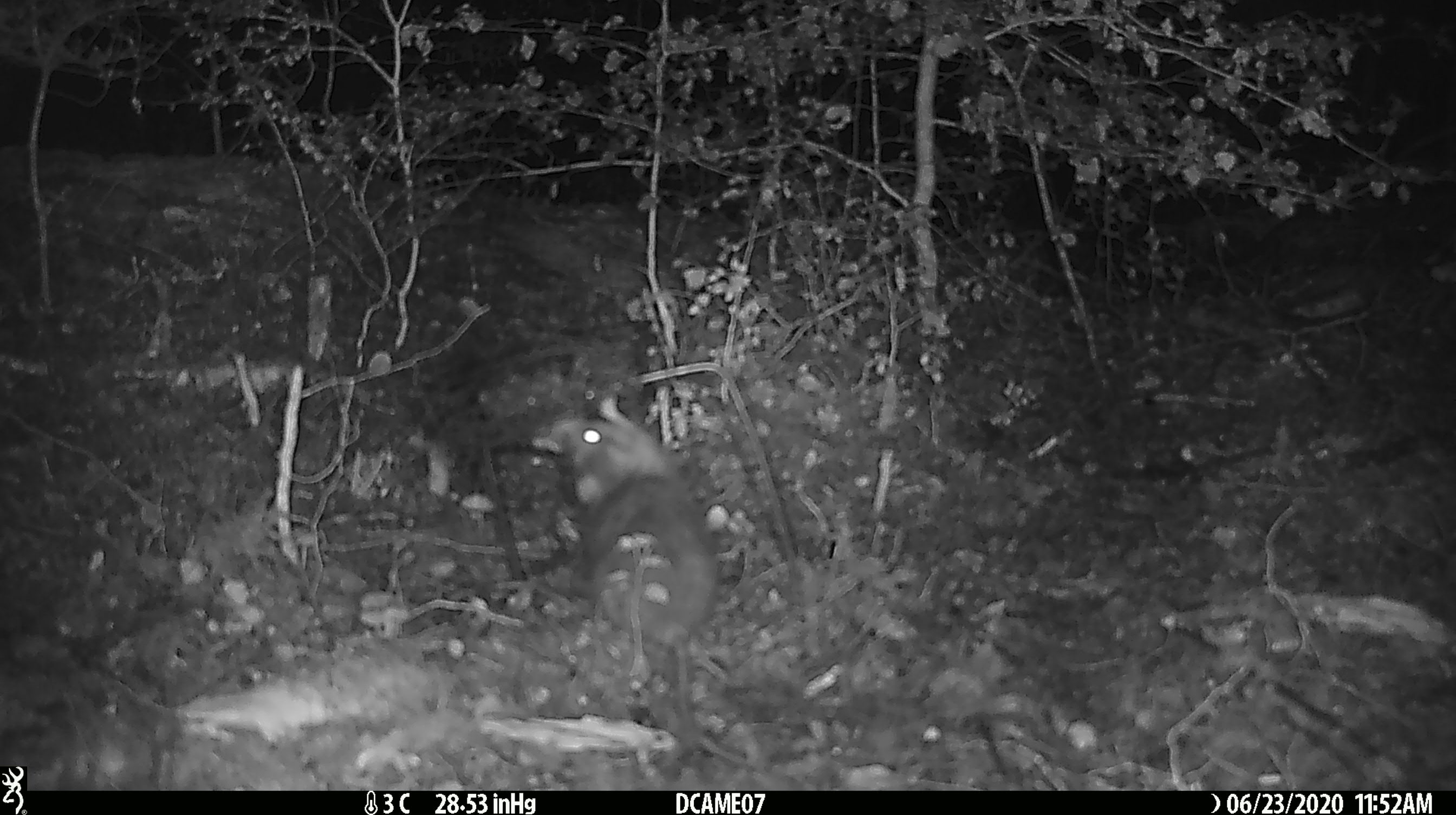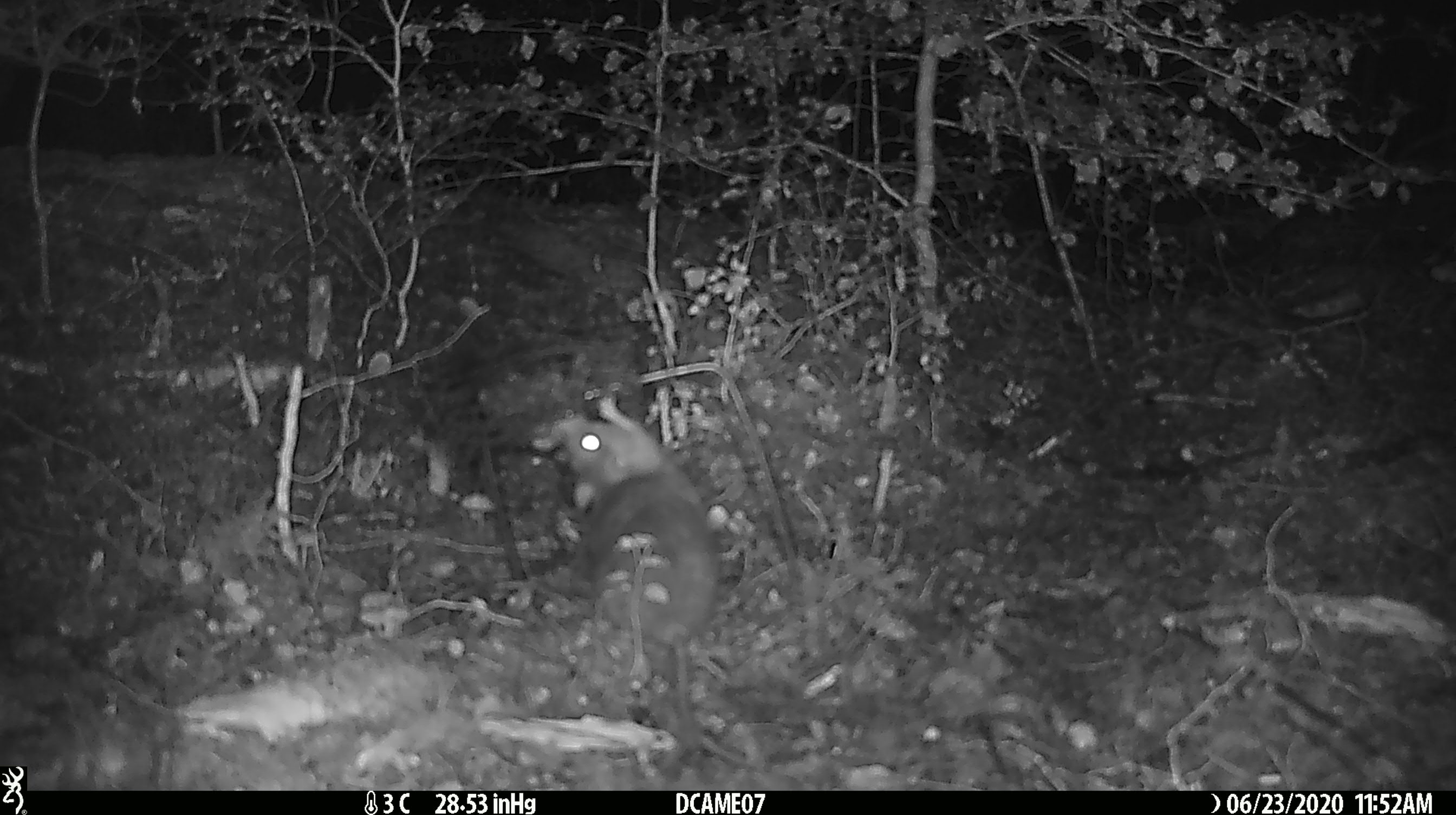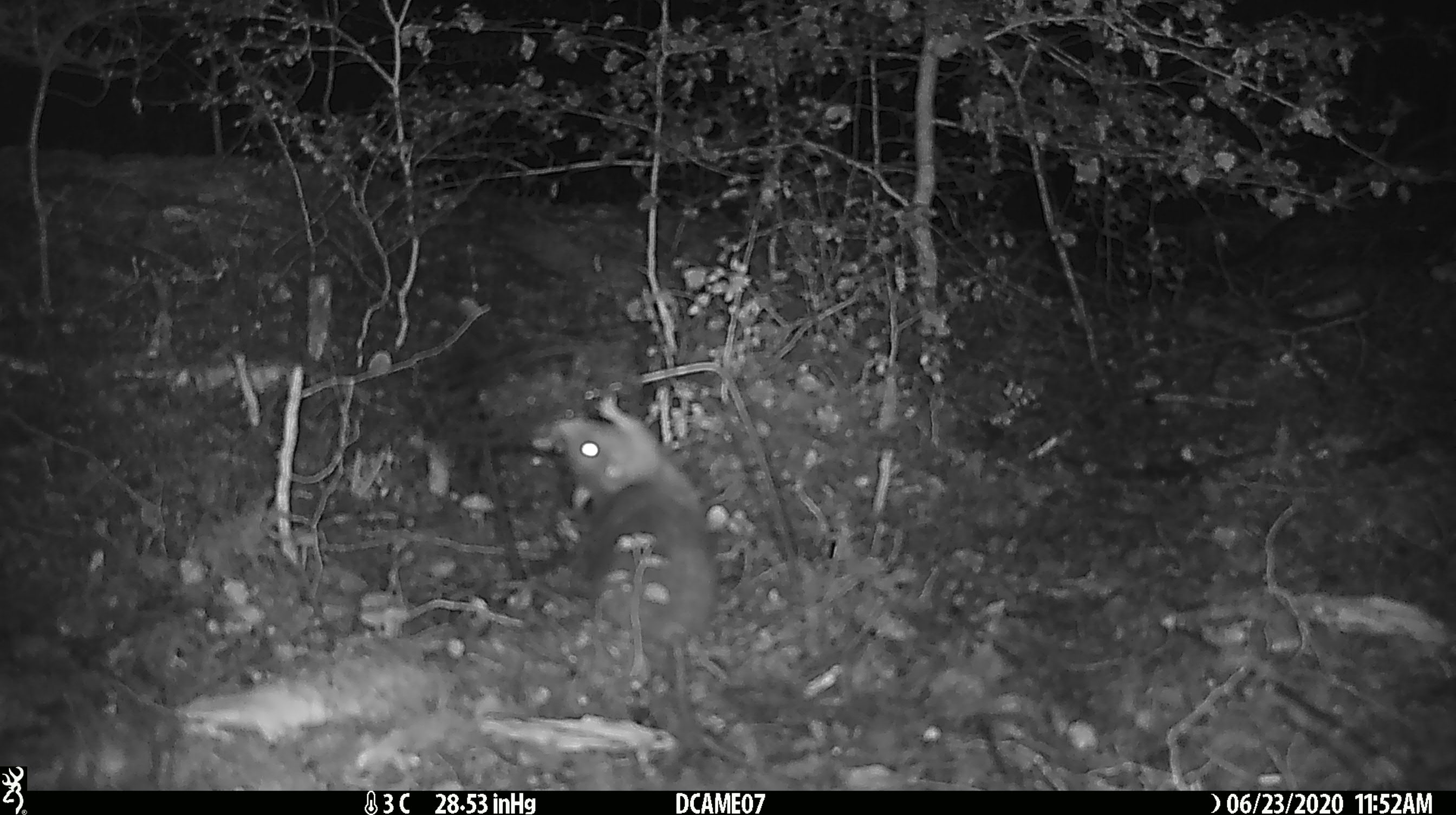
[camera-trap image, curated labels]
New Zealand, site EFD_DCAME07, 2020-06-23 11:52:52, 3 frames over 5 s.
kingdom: Animalia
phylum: Chordata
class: Mammalia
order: Rodentia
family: Muridae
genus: Rattus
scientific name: Rattus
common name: rat